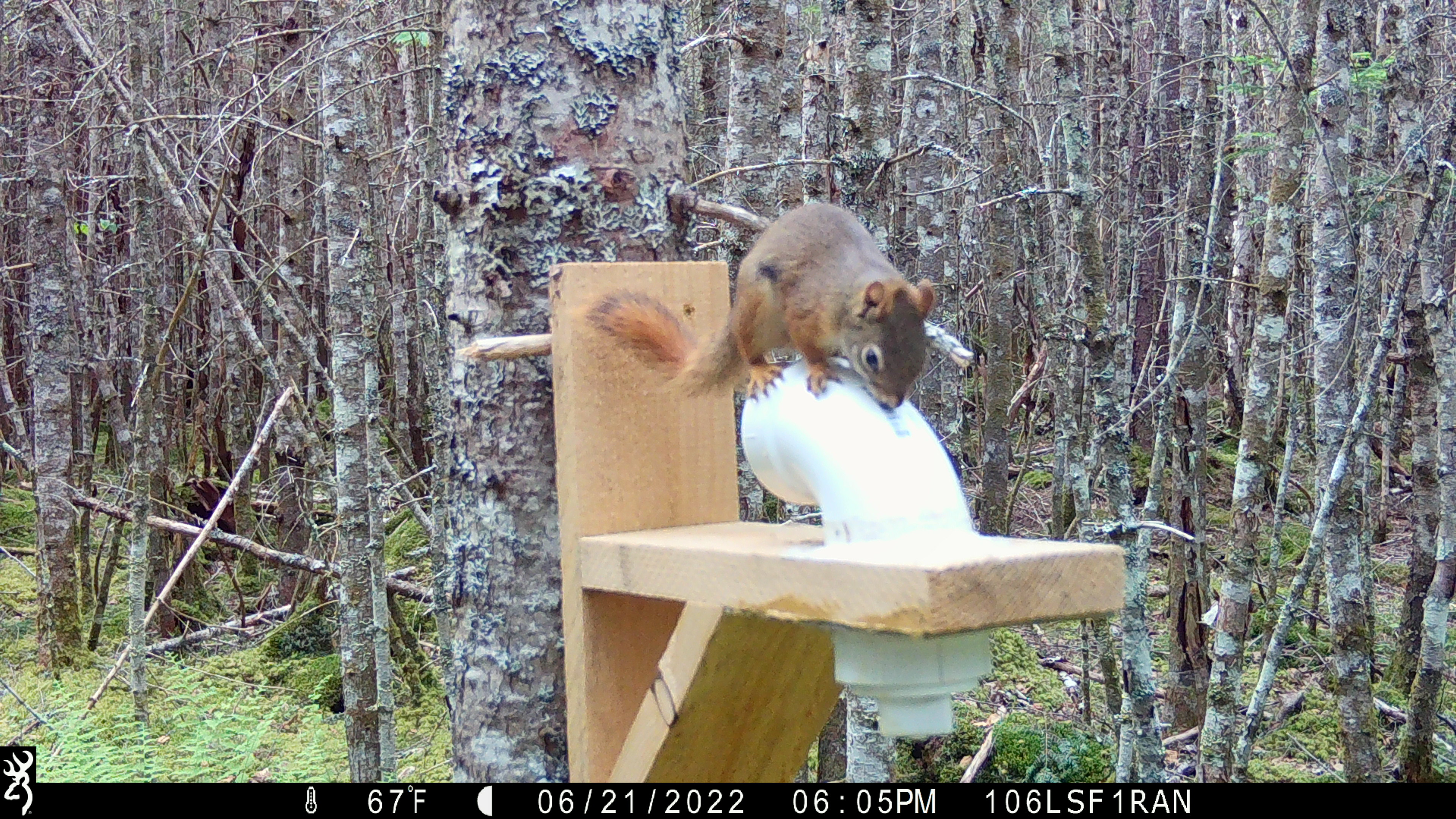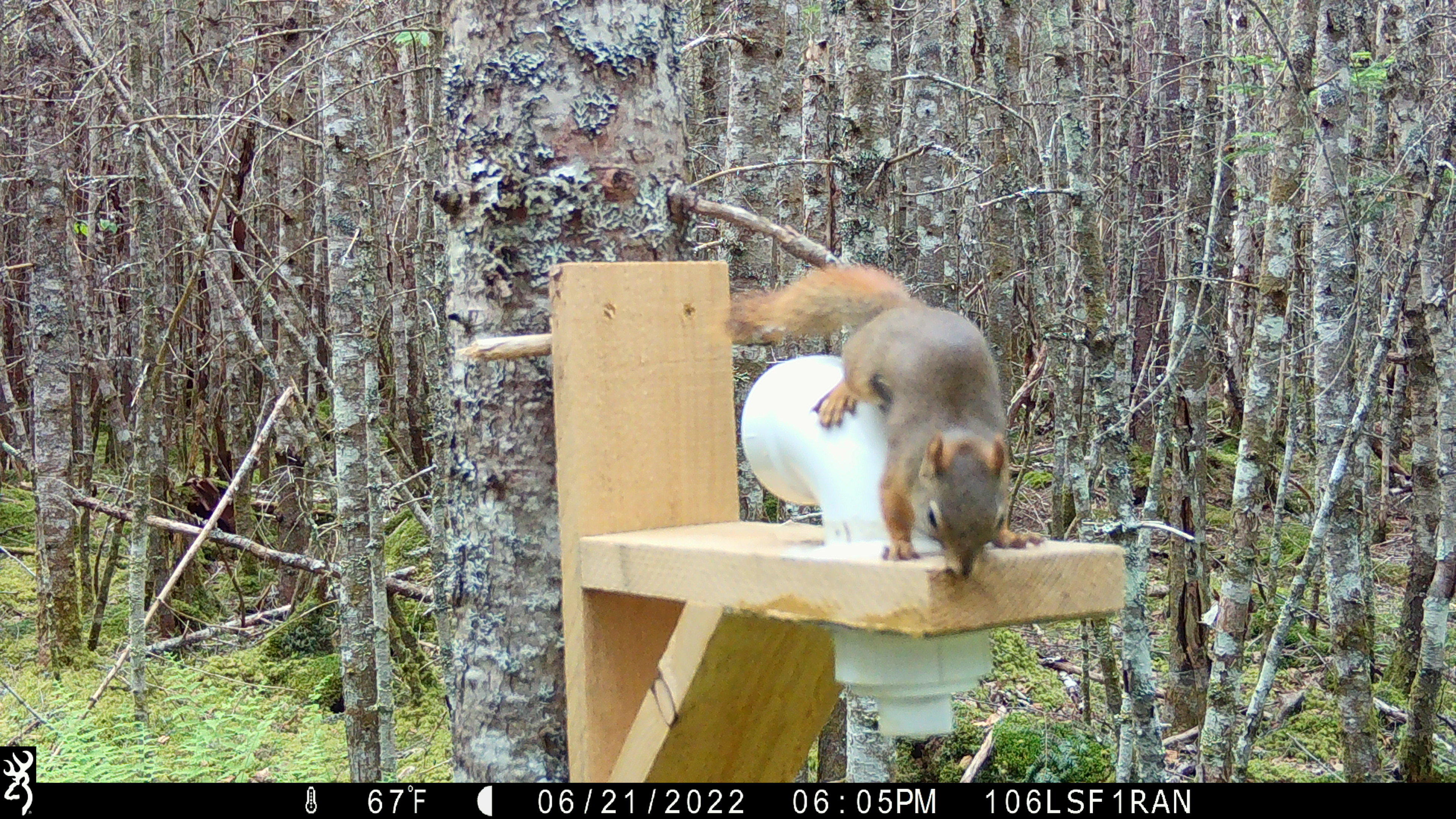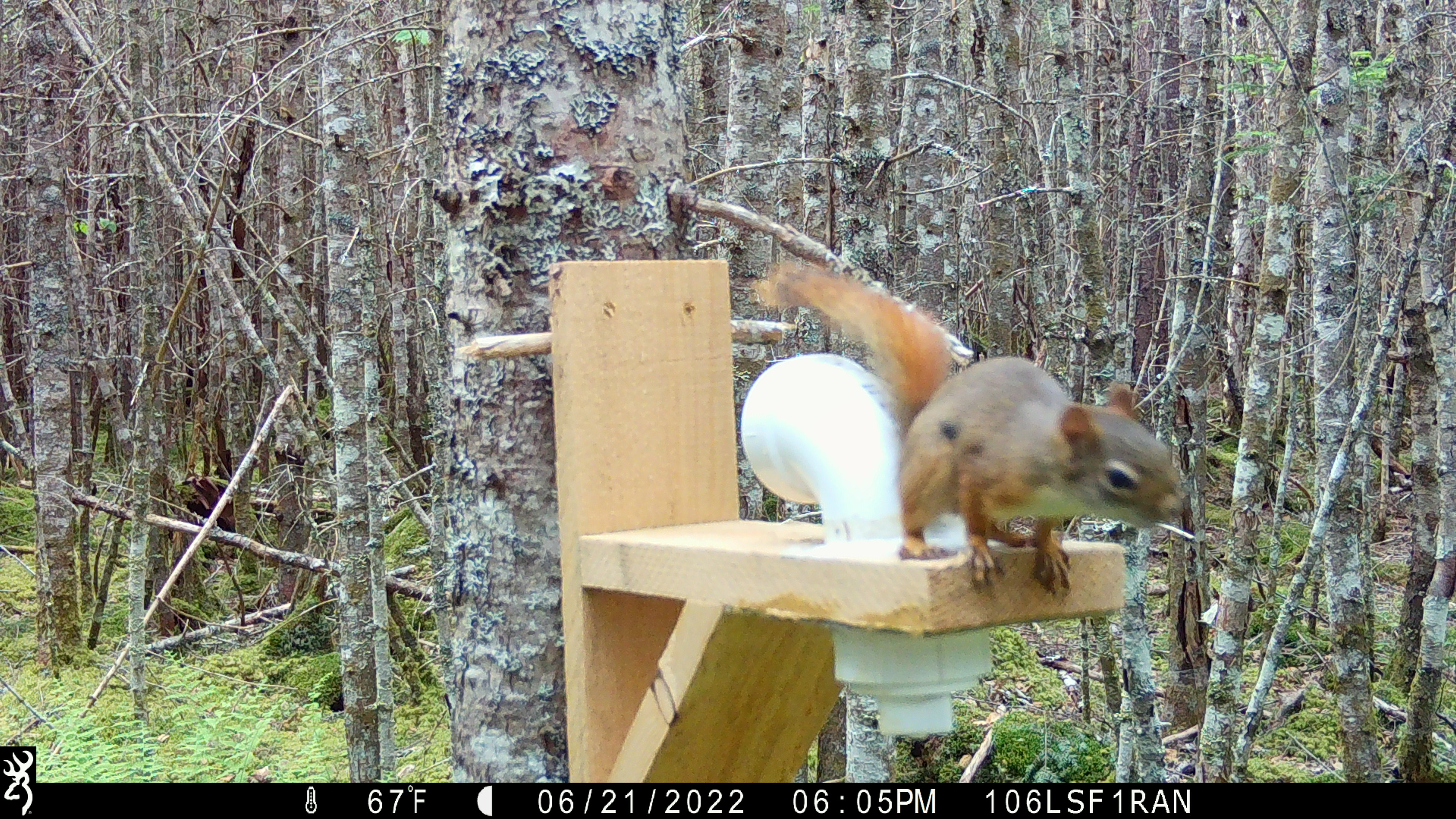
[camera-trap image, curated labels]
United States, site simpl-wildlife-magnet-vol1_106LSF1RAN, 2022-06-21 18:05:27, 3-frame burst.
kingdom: Animalia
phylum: Chordata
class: Mammalia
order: Rodentia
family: Sciuridae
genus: Tamiasciurus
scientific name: Tamiasciurus hudsonicus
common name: red squirrel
Red squirrel (Tamiasciurus hudsonicus).